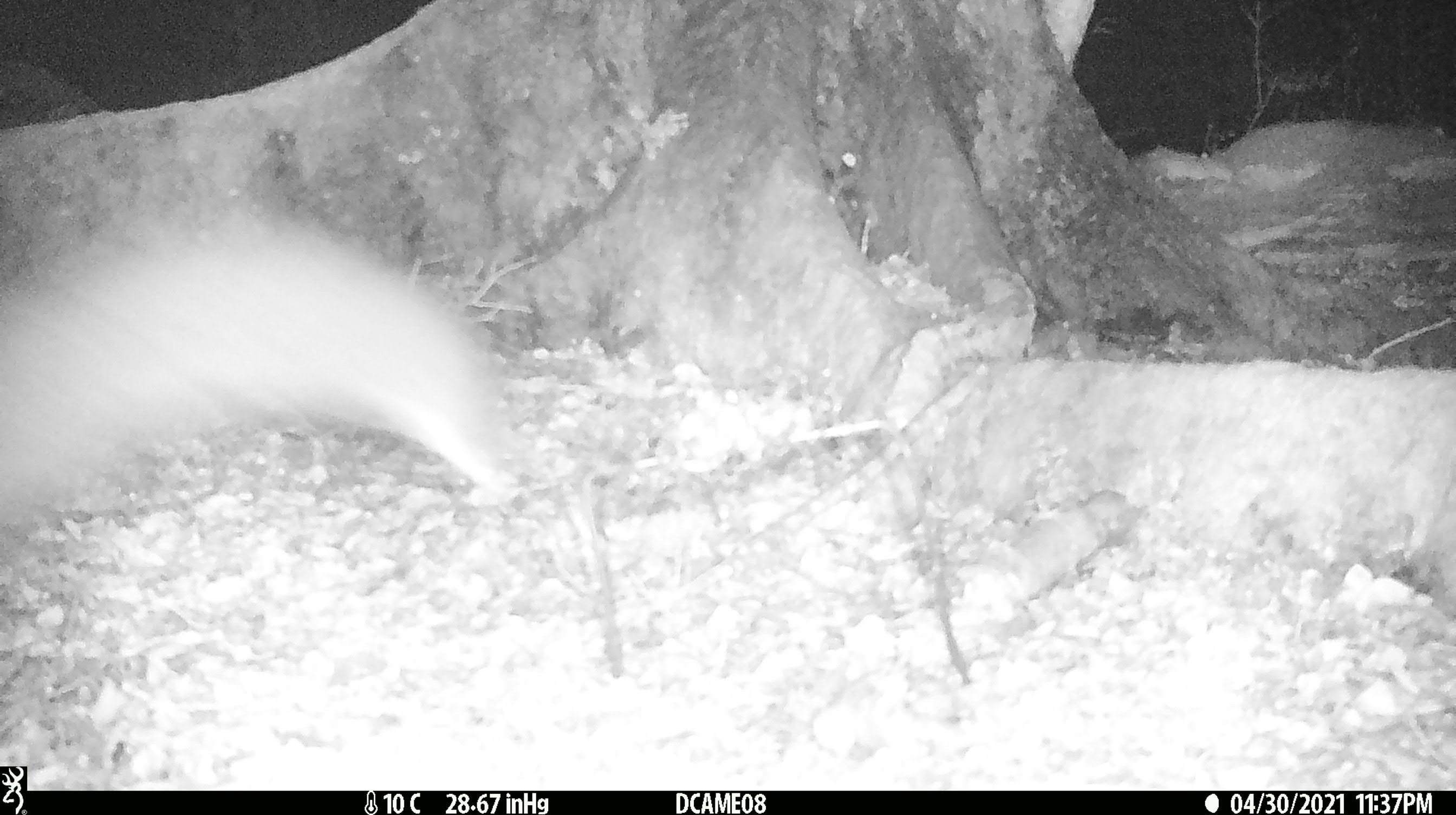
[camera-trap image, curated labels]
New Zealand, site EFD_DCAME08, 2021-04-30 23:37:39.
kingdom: Animalia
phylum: Chordata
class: Mammalia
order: Diprotodontia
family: Phalangeridae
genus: Trichosurus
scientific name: Trichosurus vulpecula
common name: common brushtail possum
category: possum